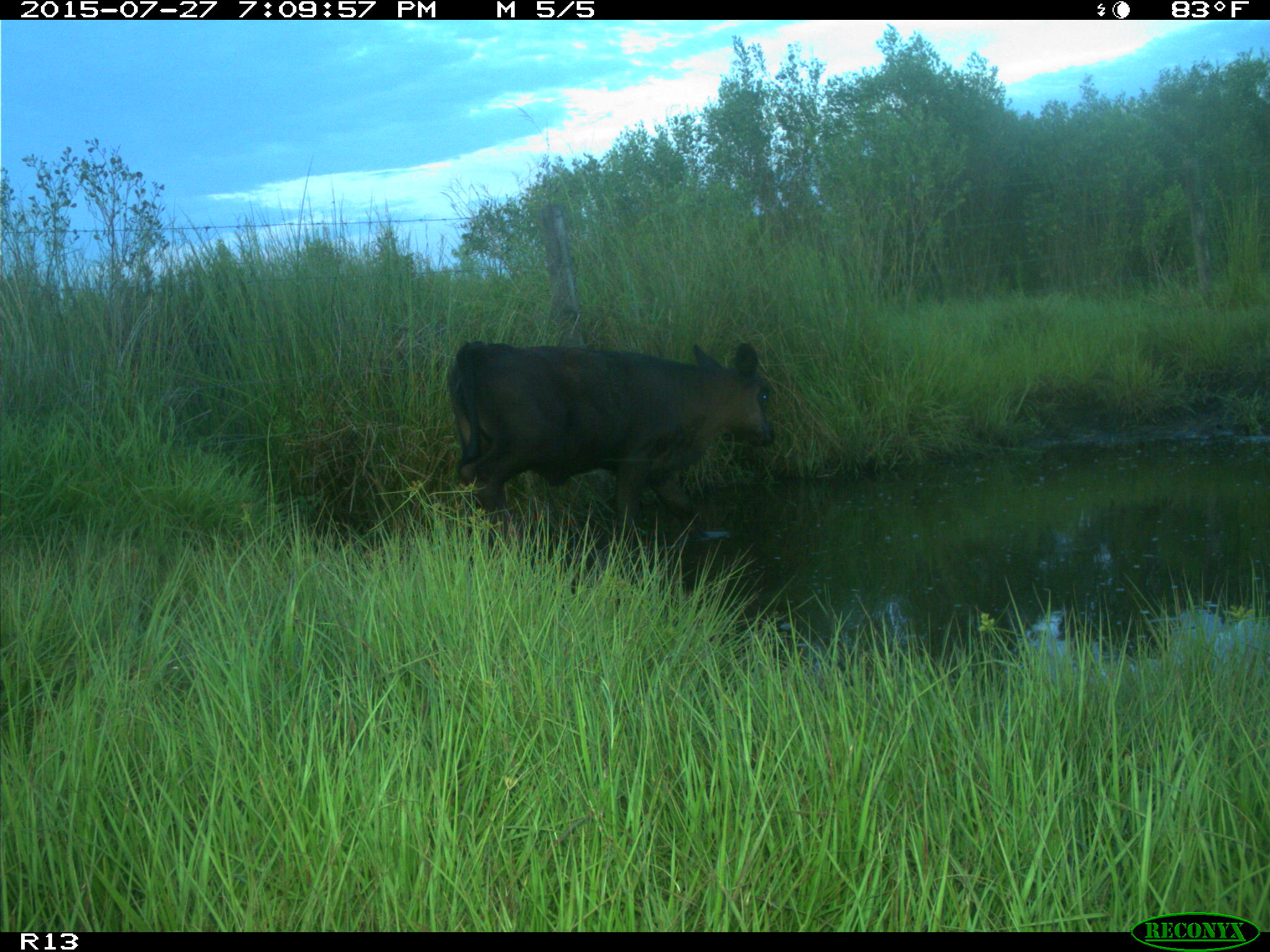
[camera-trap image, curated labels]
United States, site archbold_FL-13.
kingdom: Animalia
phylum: Chordata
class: Mammalia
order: Artiodactyla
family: Bovidae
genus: Bos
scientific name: Bos taurus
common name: domestic cow